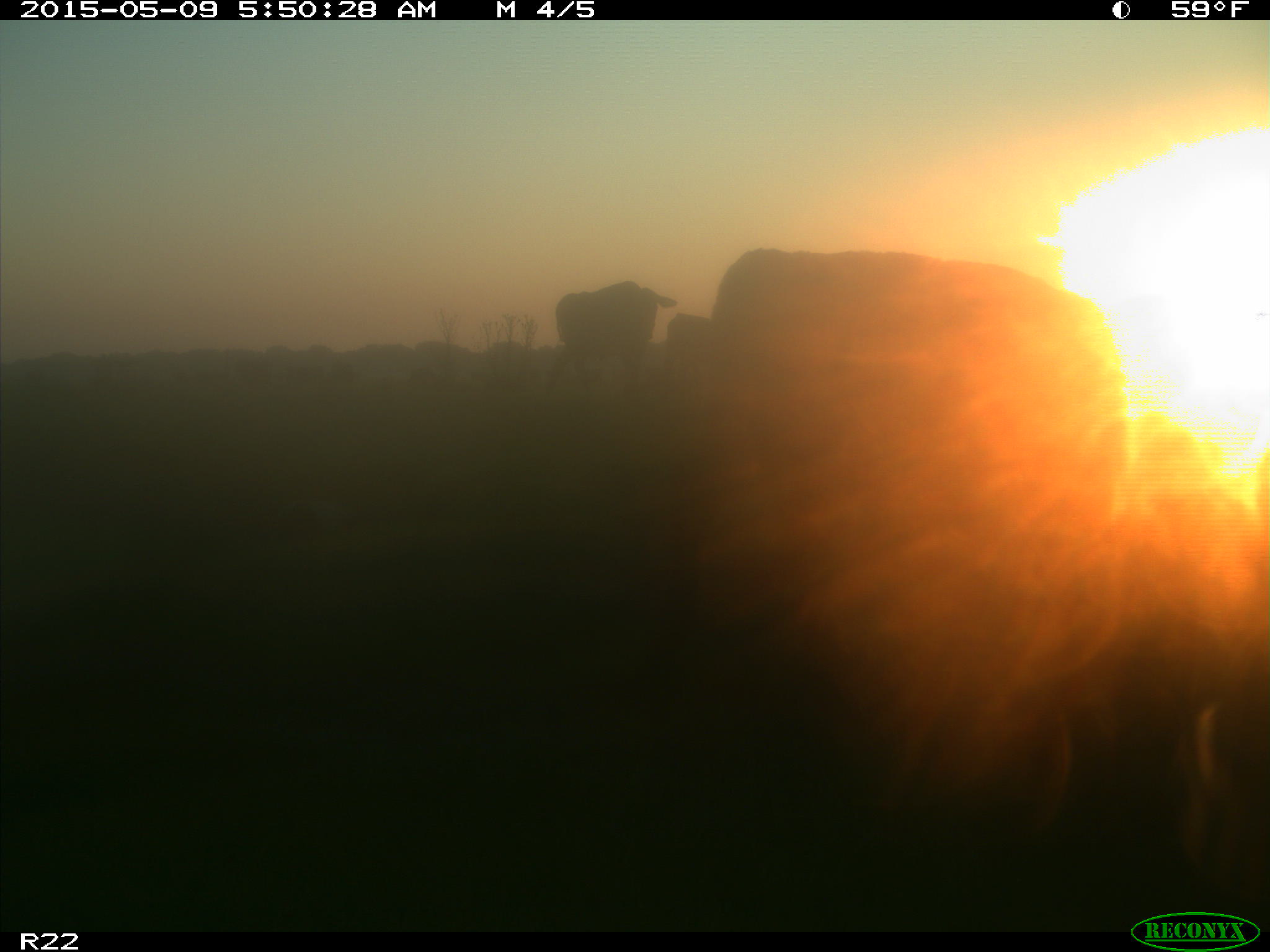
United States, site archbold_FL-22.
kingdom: Animalia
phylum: Chordata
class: Mammalia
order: Artiodactyla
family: Bovidae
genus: Bos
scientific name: Bos taurus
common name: domestic cow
Bos taurus (domestic cow).